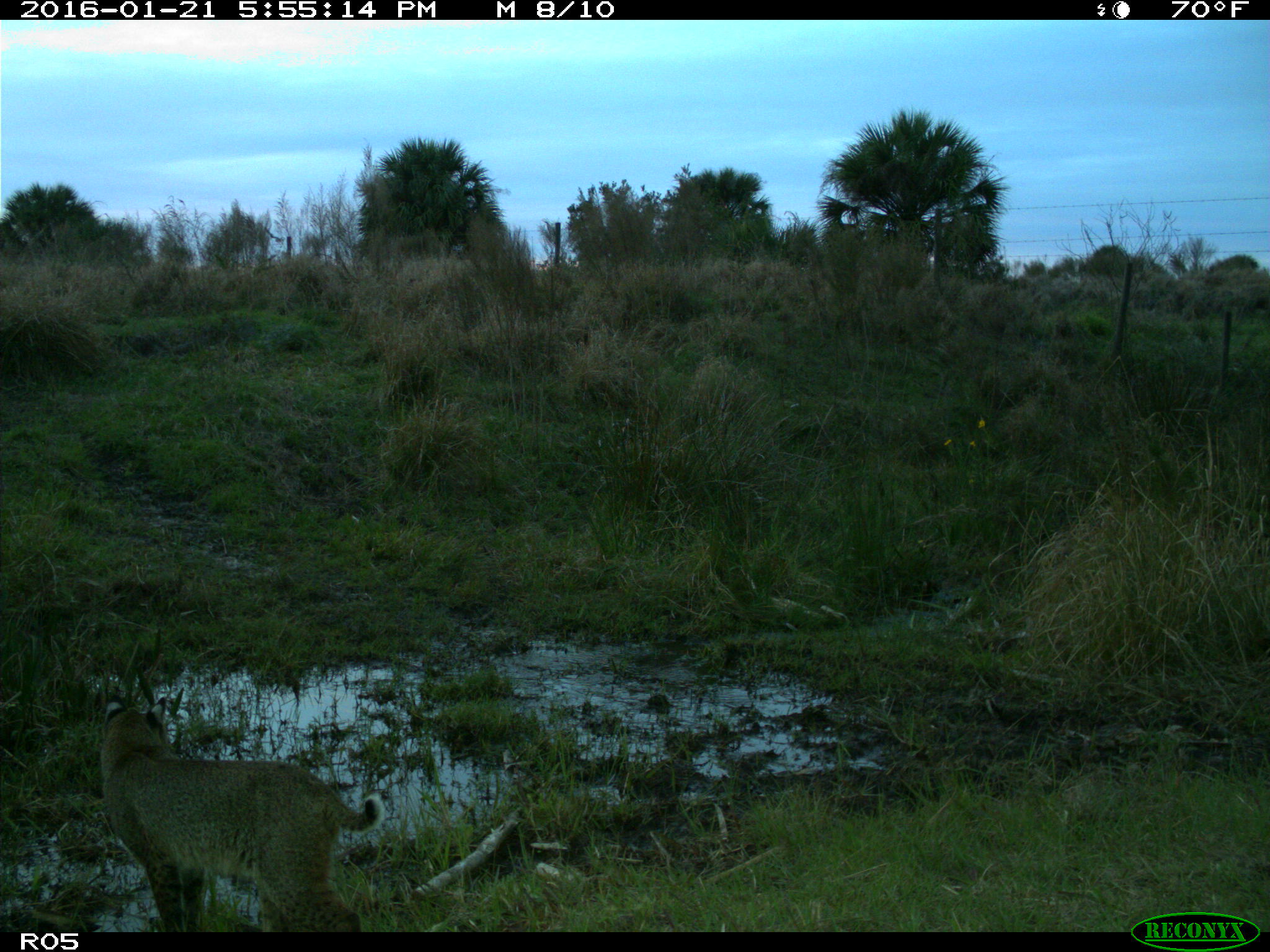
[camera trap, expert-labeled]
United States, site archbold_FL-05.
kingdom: Animalia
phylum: Chordata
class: Mammalia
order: Carnivora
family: Felidae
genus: Lynx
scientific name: Lynx rufus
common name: bobcat